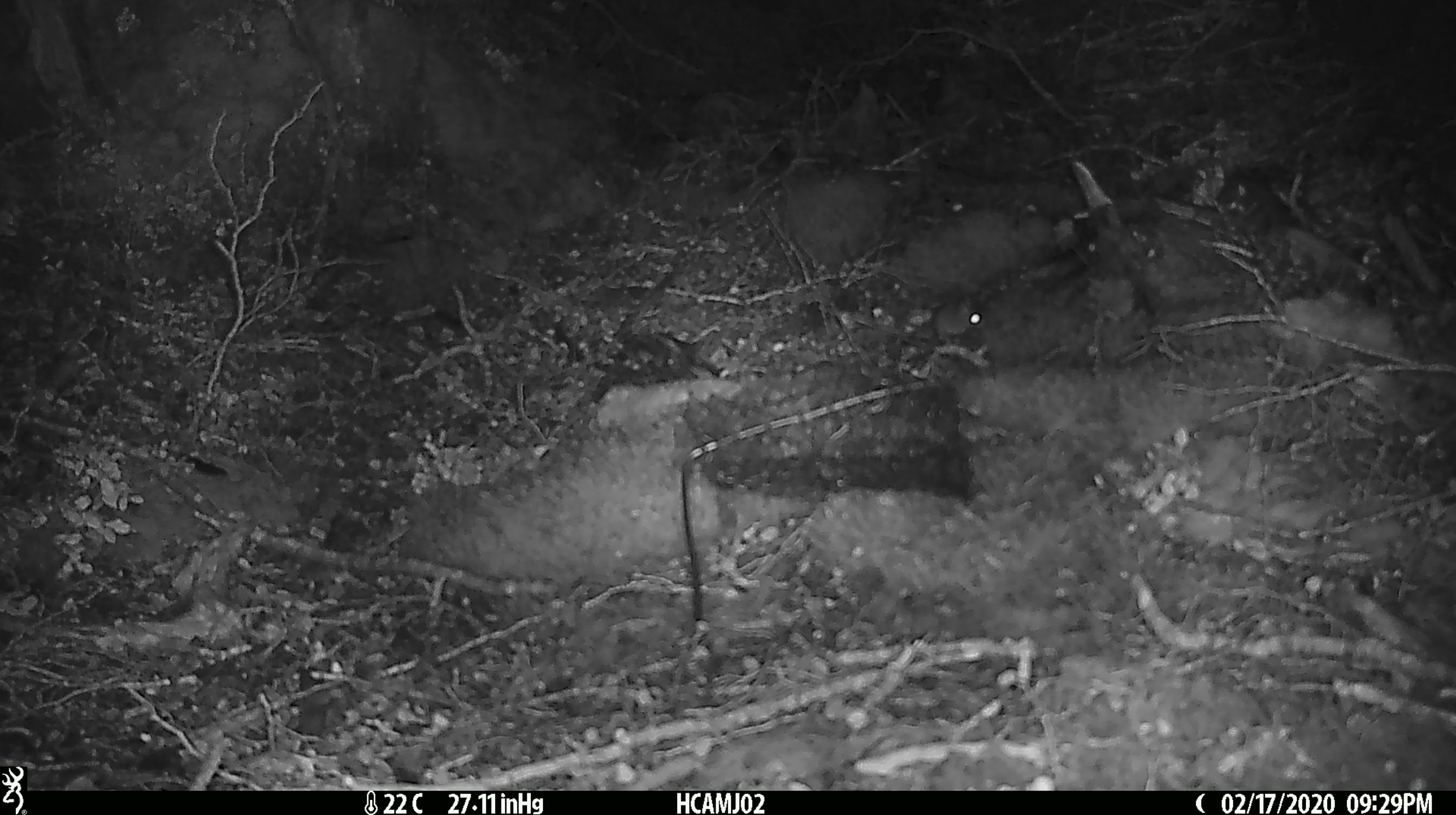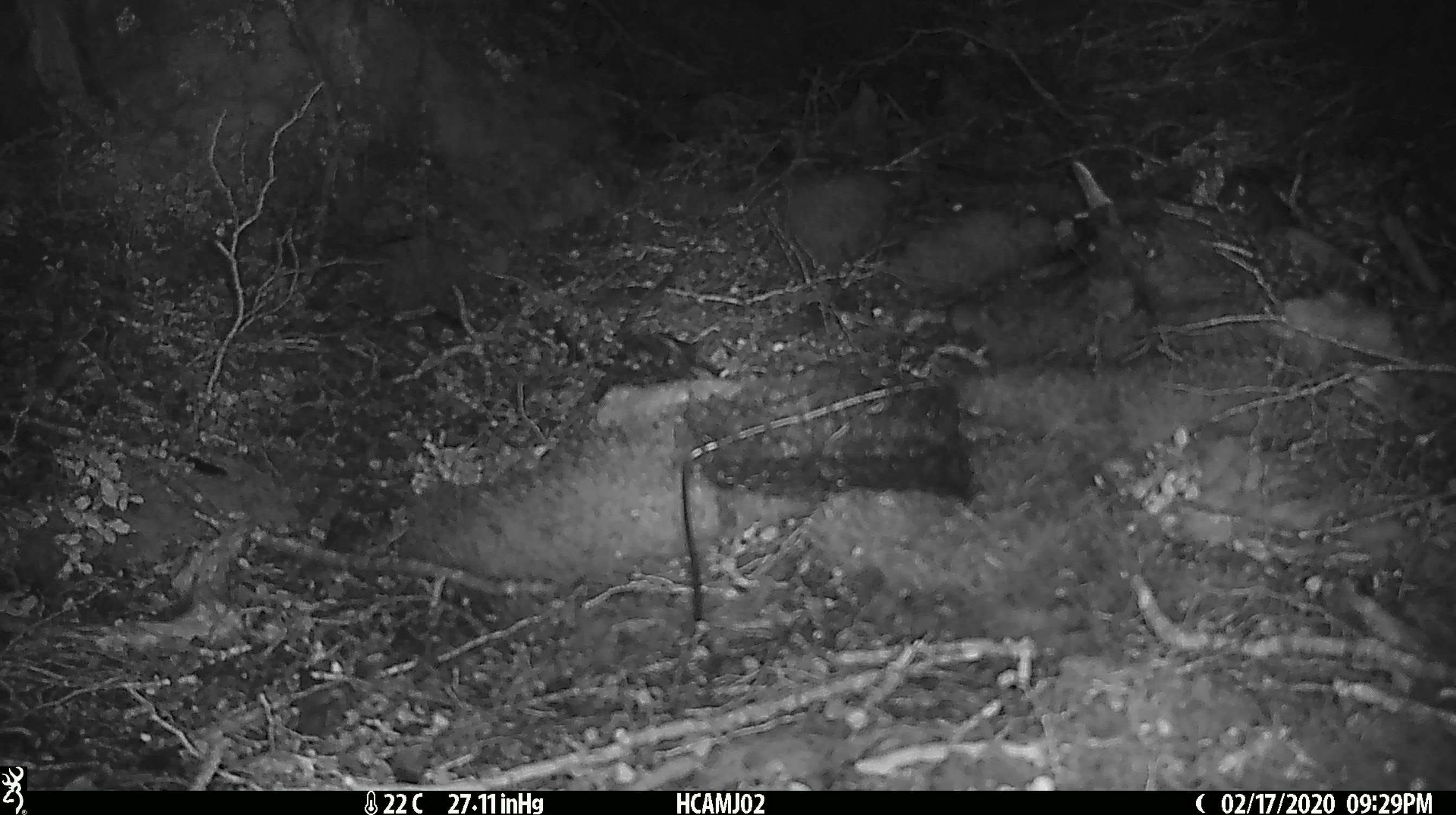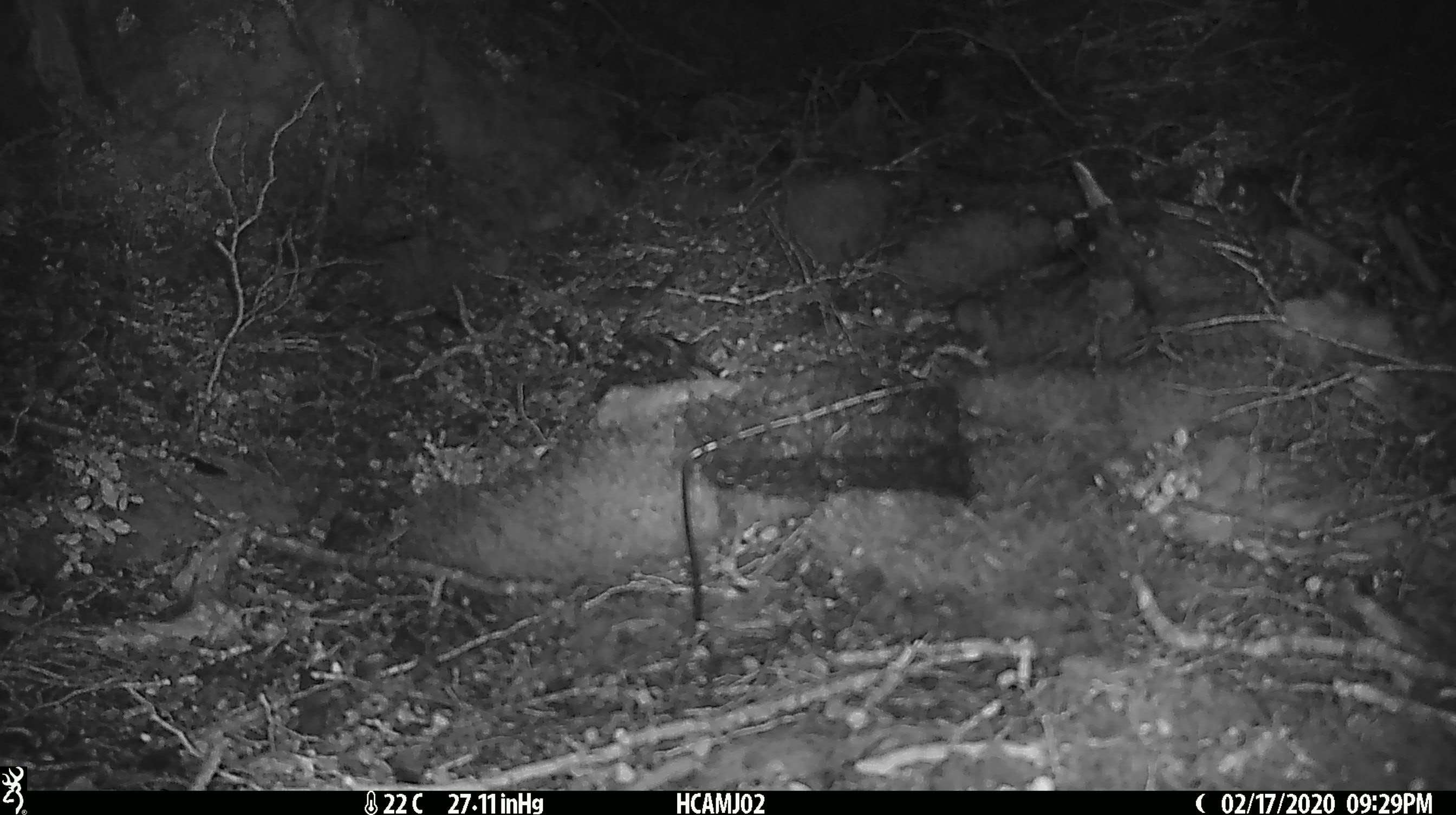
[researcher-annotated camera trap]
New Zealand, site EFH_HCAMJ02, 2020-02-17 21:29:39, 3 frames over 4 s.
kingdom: Animalia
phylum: Chordata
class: Mammalia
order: Rodentia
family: Muridae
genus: Mus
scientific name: Mus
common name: mouse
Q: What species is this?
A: Mouse (Mus).